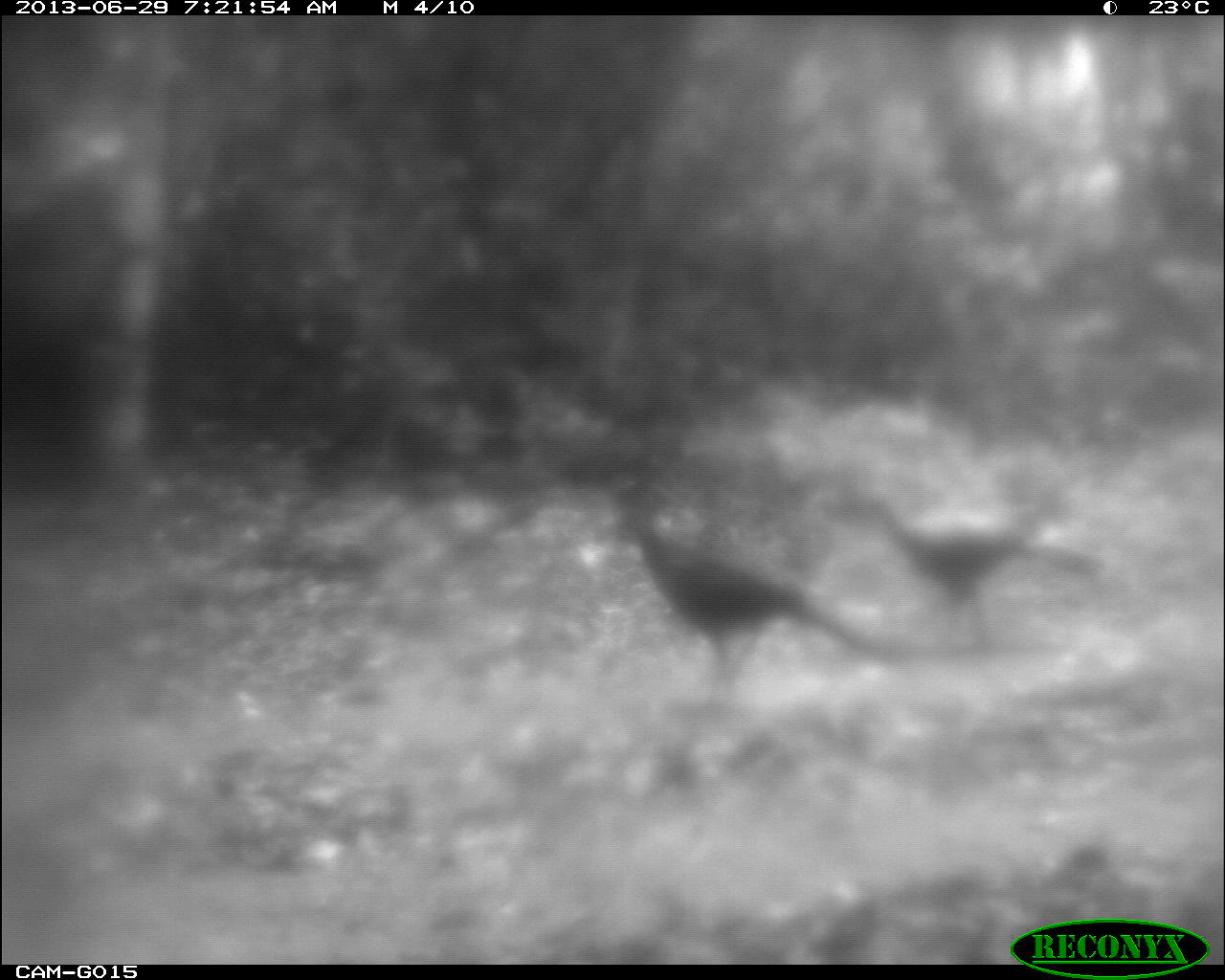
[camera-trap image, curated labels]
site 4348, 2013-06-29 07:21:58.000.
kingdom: Animalia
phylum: Chordata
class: Aves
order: Galliformes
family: Cracidae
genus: Crax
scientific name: Crax rubra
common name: great curassow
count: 3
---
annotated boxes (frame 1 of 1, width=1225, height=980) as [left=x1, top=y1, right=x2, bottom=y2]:
crax rubra: [left=595, top=487, right=858, bottom=693]; [left=821, top=479, right=1112, bottom=635]